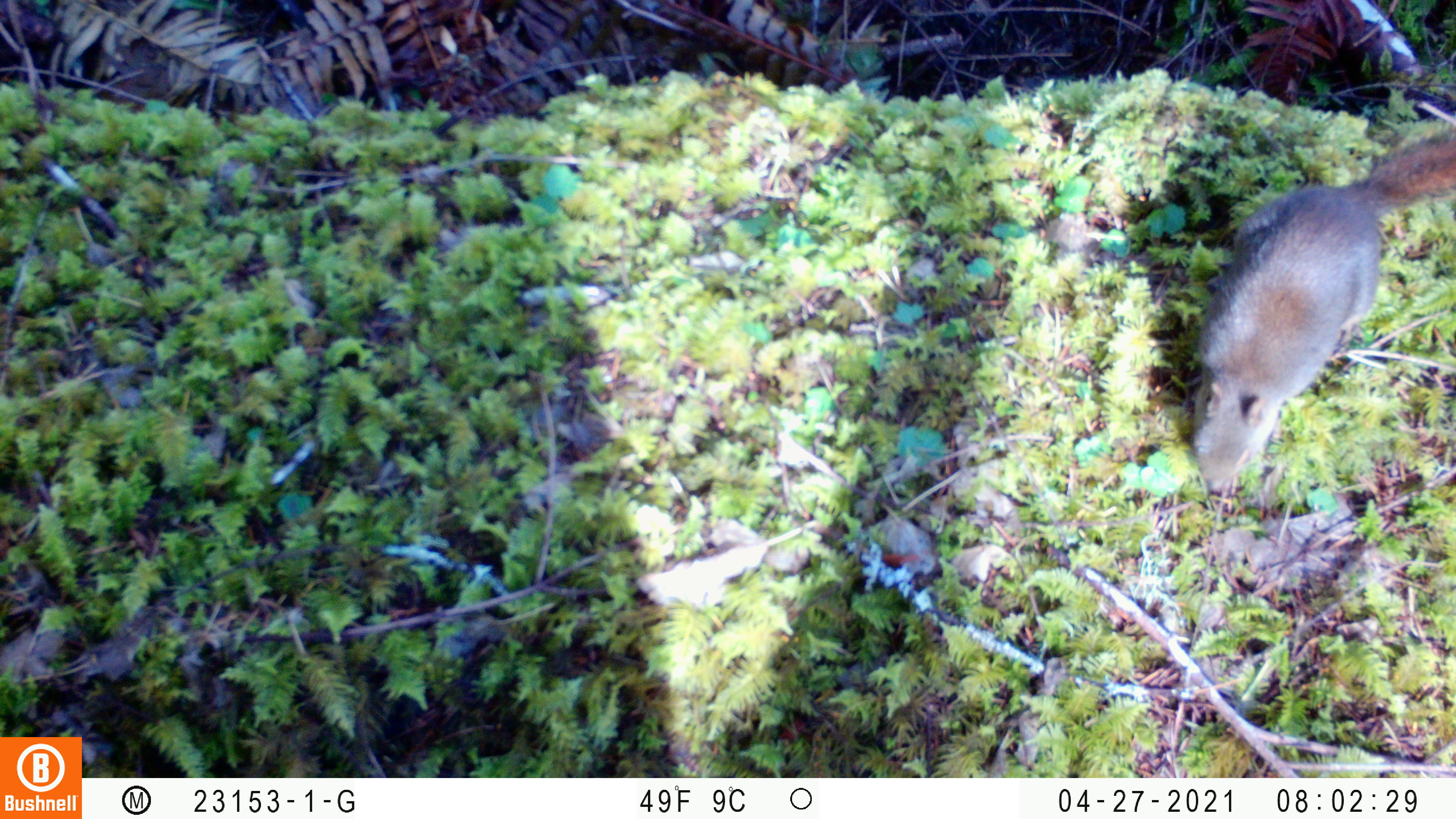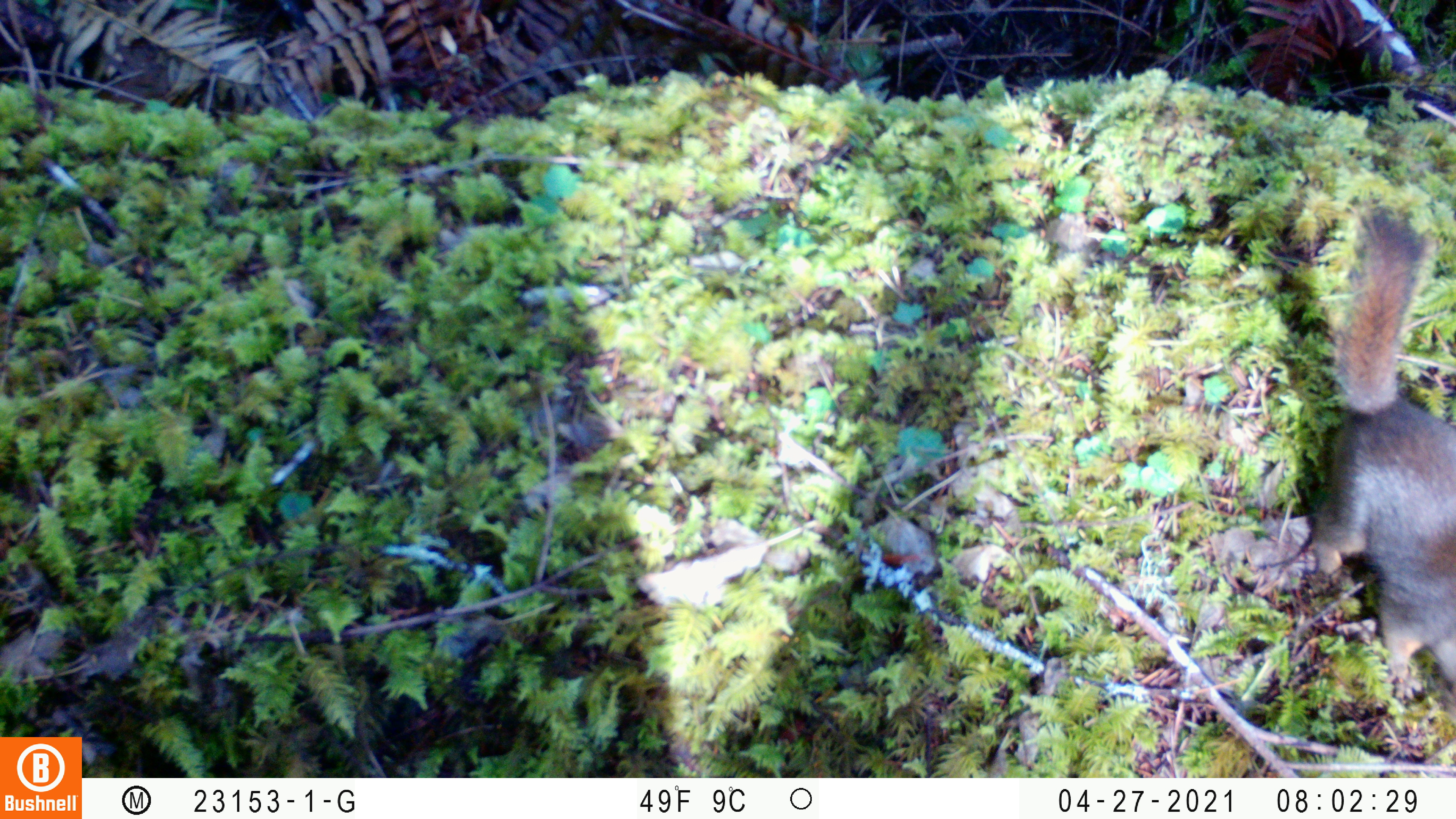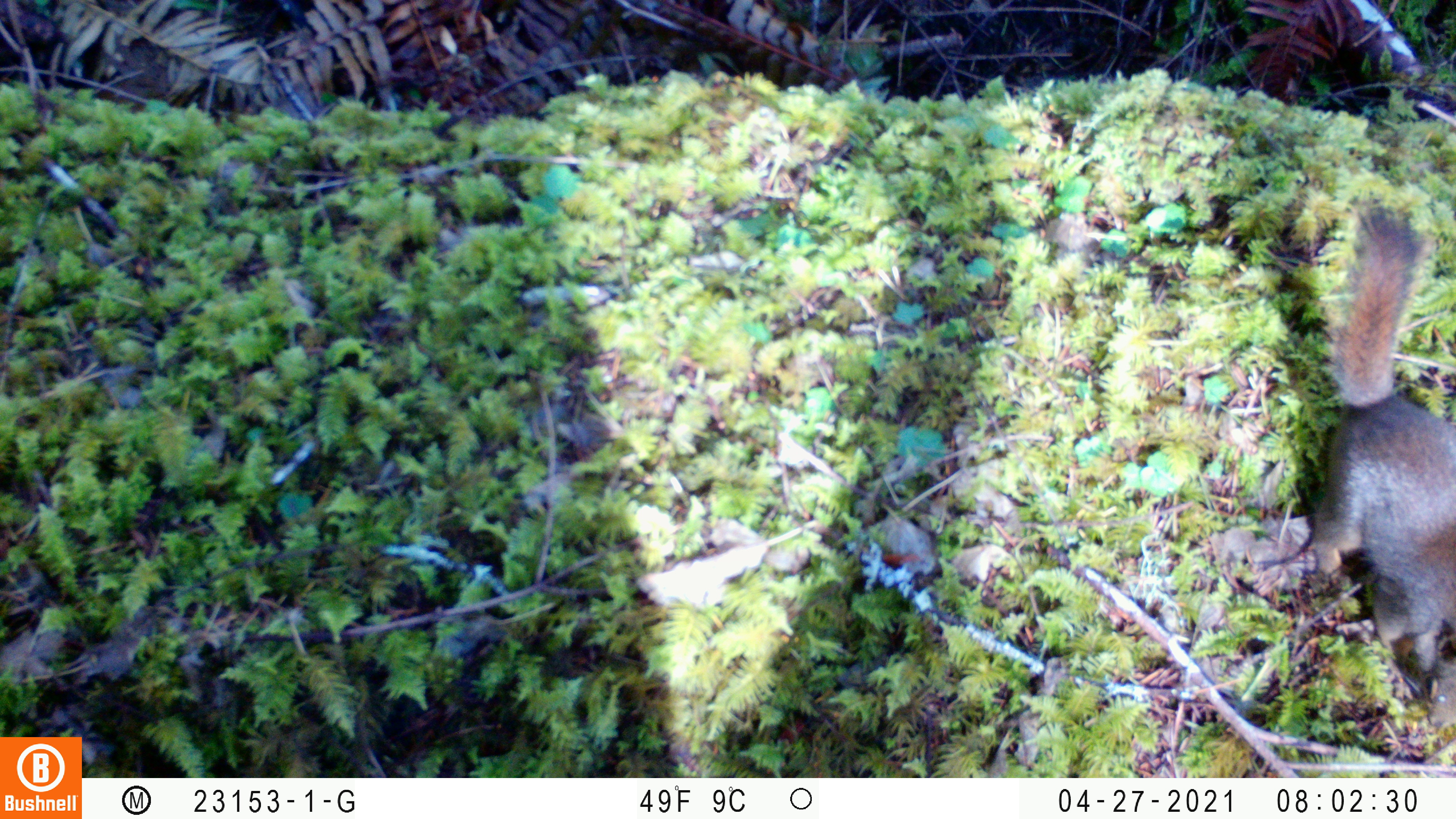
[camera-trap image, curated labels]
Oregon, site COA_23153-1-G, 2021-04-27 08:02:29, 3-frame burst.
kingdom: Animalia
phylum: Chordata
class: Mammalia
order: Rodentia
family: Sciuridae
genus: Tamiasciurus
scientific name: Tamiasciurus douglasii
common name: douglas squirrel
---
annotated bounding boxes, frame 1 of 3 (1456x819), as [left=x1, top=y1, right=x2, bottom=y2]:
douglas squirrel: [left=1177, top=123, right=1455, bottom=503]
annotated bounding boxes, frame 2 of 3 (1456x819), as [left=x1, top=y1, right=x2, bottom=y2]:
douglas squirrel: [left=1301, top=190, right=1455, bottom=701]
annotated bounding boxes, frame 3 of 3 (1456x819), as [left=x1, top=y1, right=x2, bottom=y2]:
douglas squirrel: [left=1302, top=199, right=1455, bottom=730]